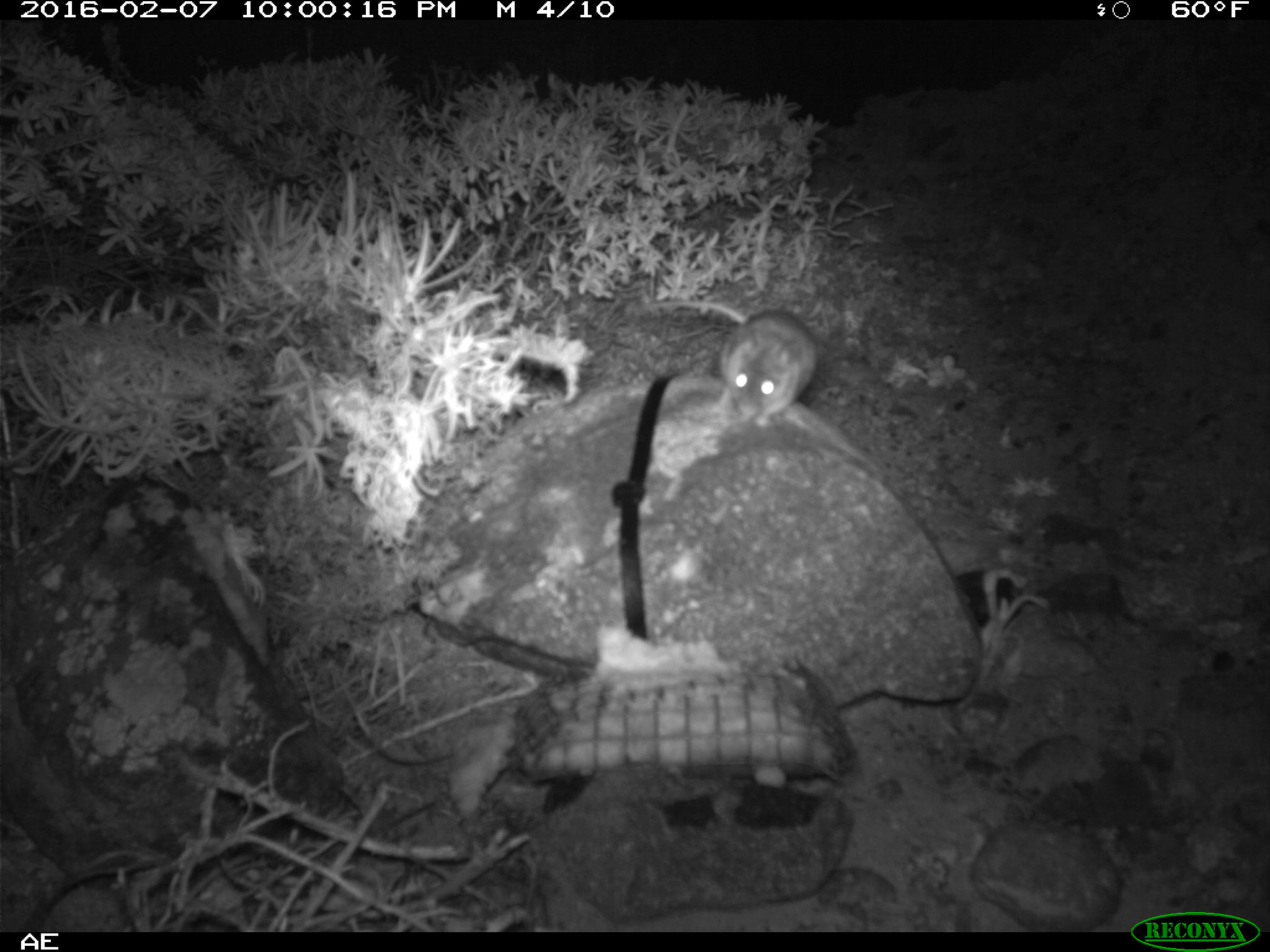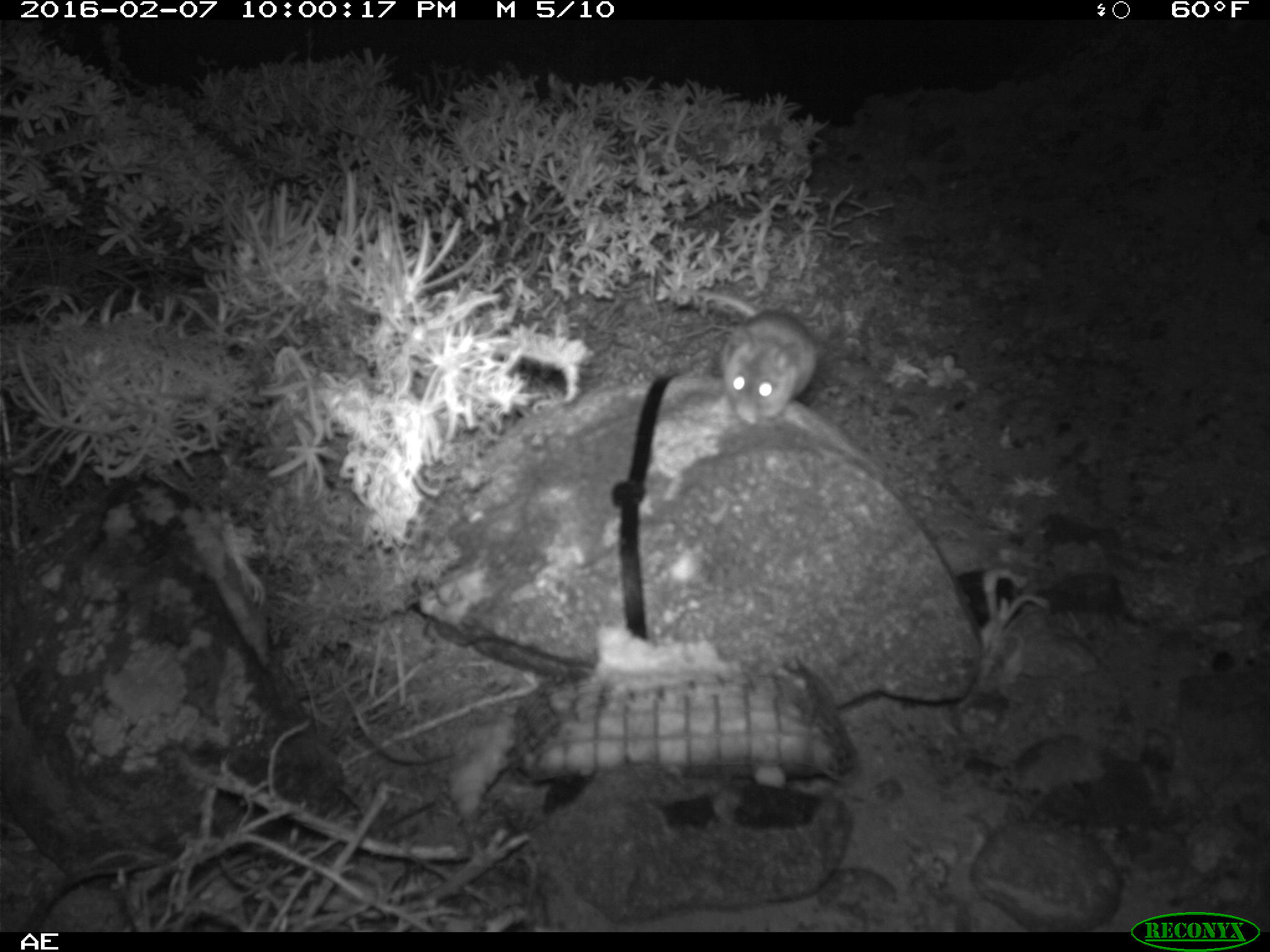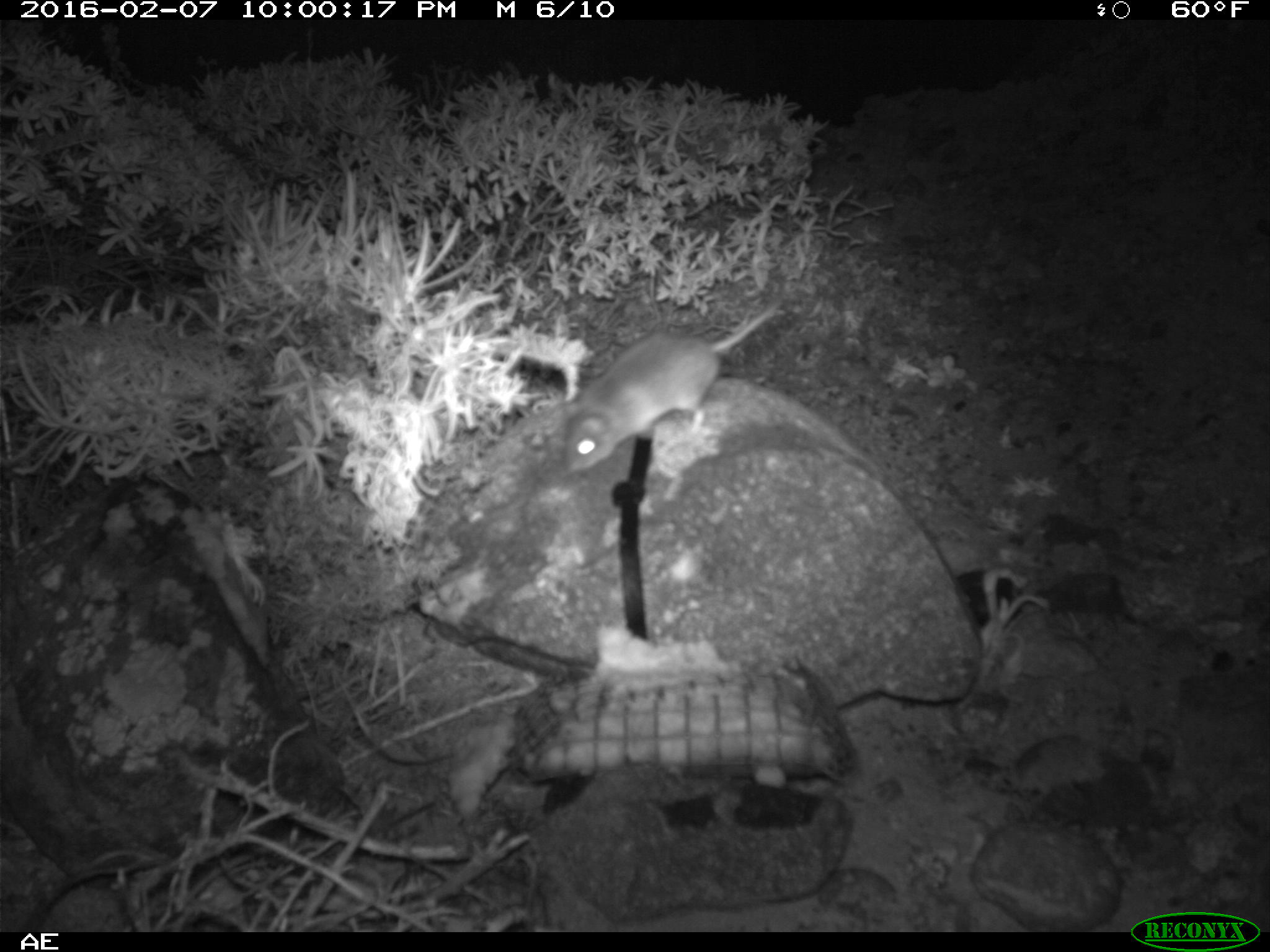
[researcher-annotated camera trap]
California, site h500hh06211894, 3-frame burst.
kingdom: Animalia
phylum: Chordata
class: Mammalia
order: Rodentia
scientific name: Rodentia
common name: rodent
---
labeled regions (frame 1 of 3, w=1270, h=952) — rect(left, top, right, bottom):
rodent: rect(642, 297, 819, 428)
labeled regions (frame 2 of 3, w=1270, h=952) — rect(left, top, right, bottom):
rodent: rect(692, 286, 821, 429)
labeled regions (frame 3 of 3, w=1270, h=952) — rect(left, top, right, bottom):
rodent: rect(562, 297, 778, 475)